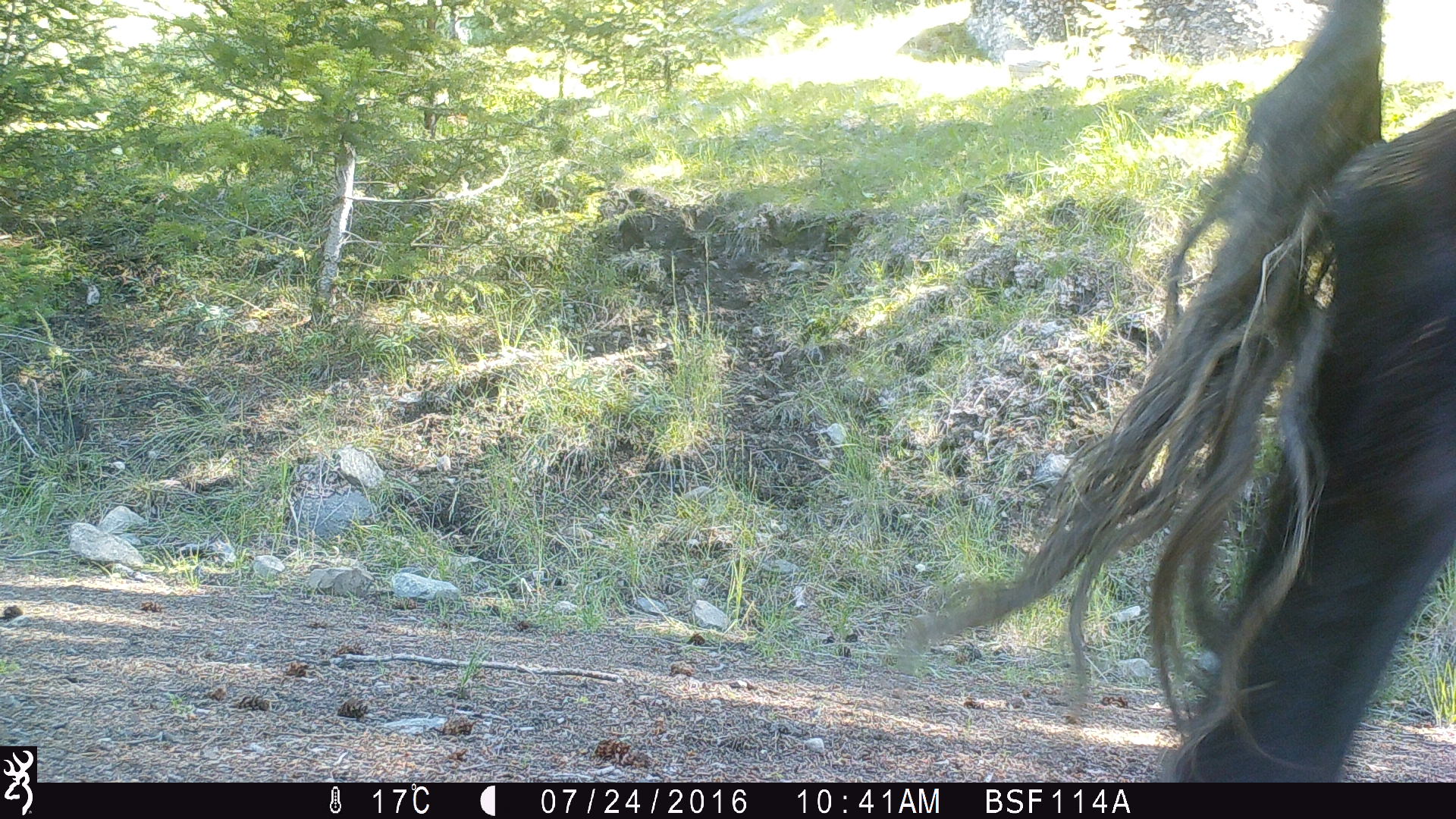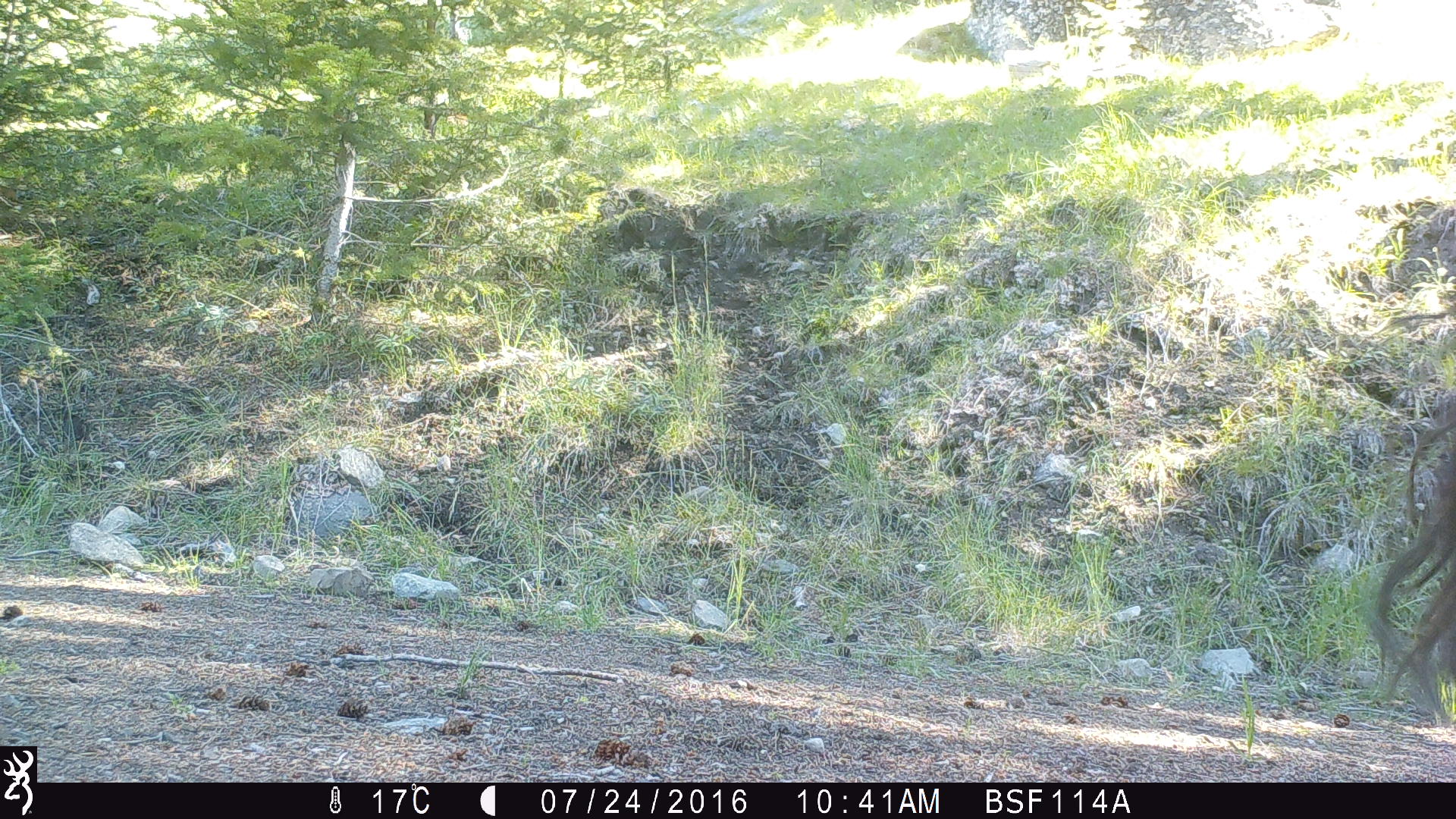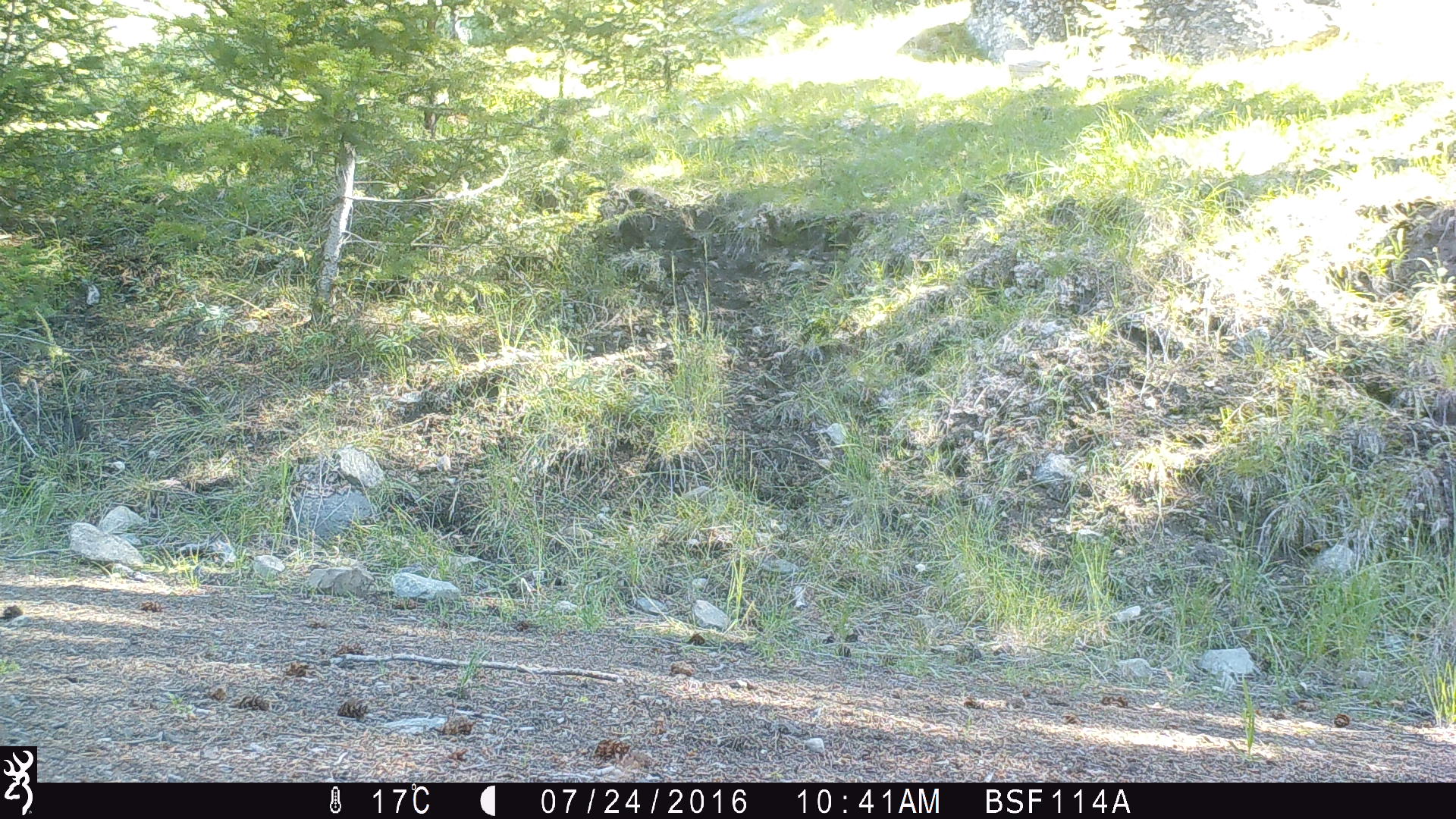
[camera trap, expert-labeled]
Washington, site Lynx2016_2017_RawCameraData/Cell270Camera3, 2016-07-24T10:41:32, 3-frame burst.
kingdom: Animalia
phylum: Chordata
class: Mammalia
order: Artiodactyla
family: Bovidae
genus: Bos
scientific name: Bos taurus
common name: domestic cattle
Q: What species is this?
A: Domestic cattle (Bos taurus).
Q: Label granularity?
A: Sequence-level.